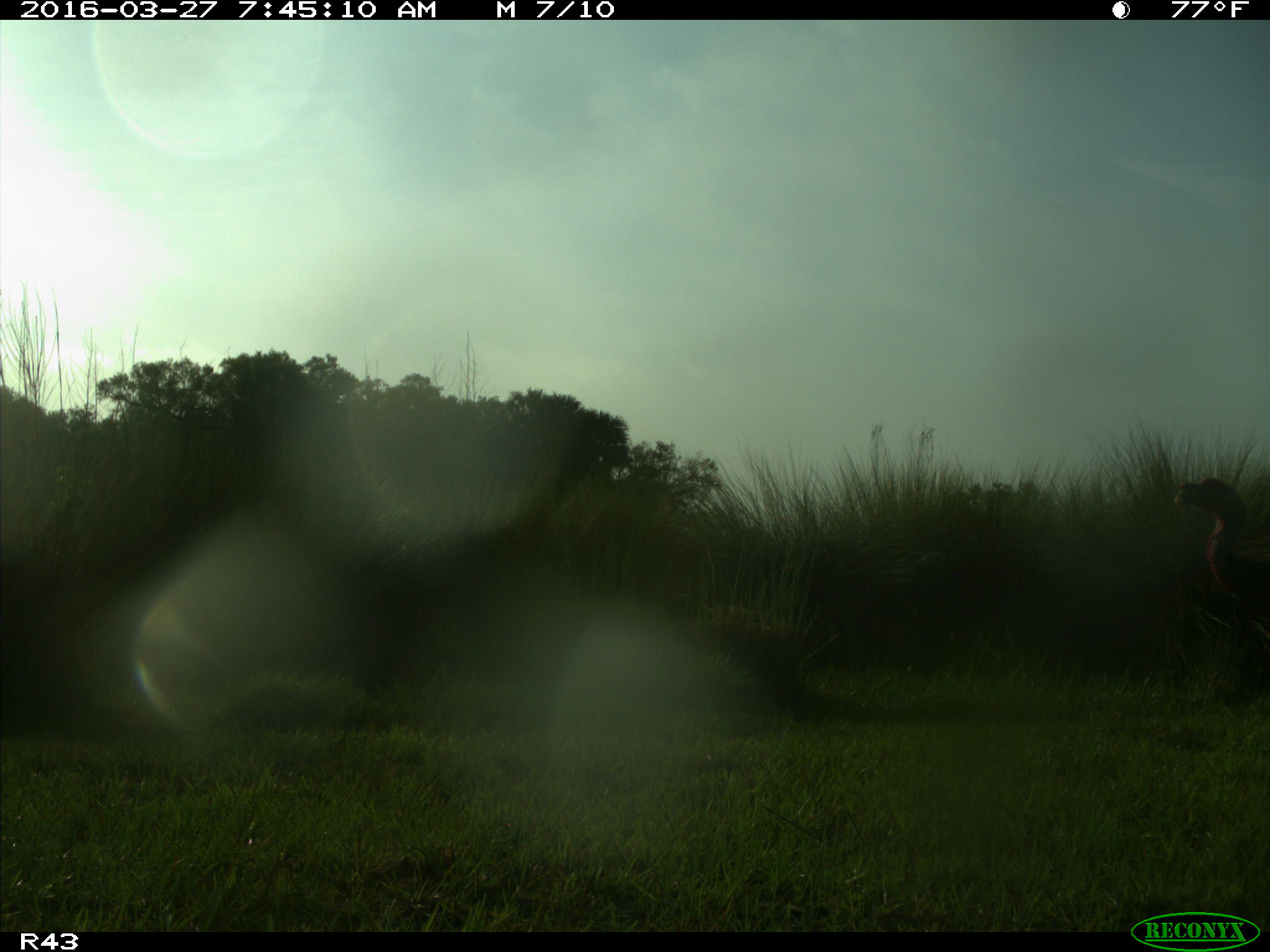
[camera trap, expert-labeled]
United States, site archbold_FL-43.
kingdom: Animalia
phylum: Chordata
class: Aves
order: Galliformes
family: Phasianidae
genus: Meleagris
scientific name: Meleagris gallopavo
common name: wild turkey